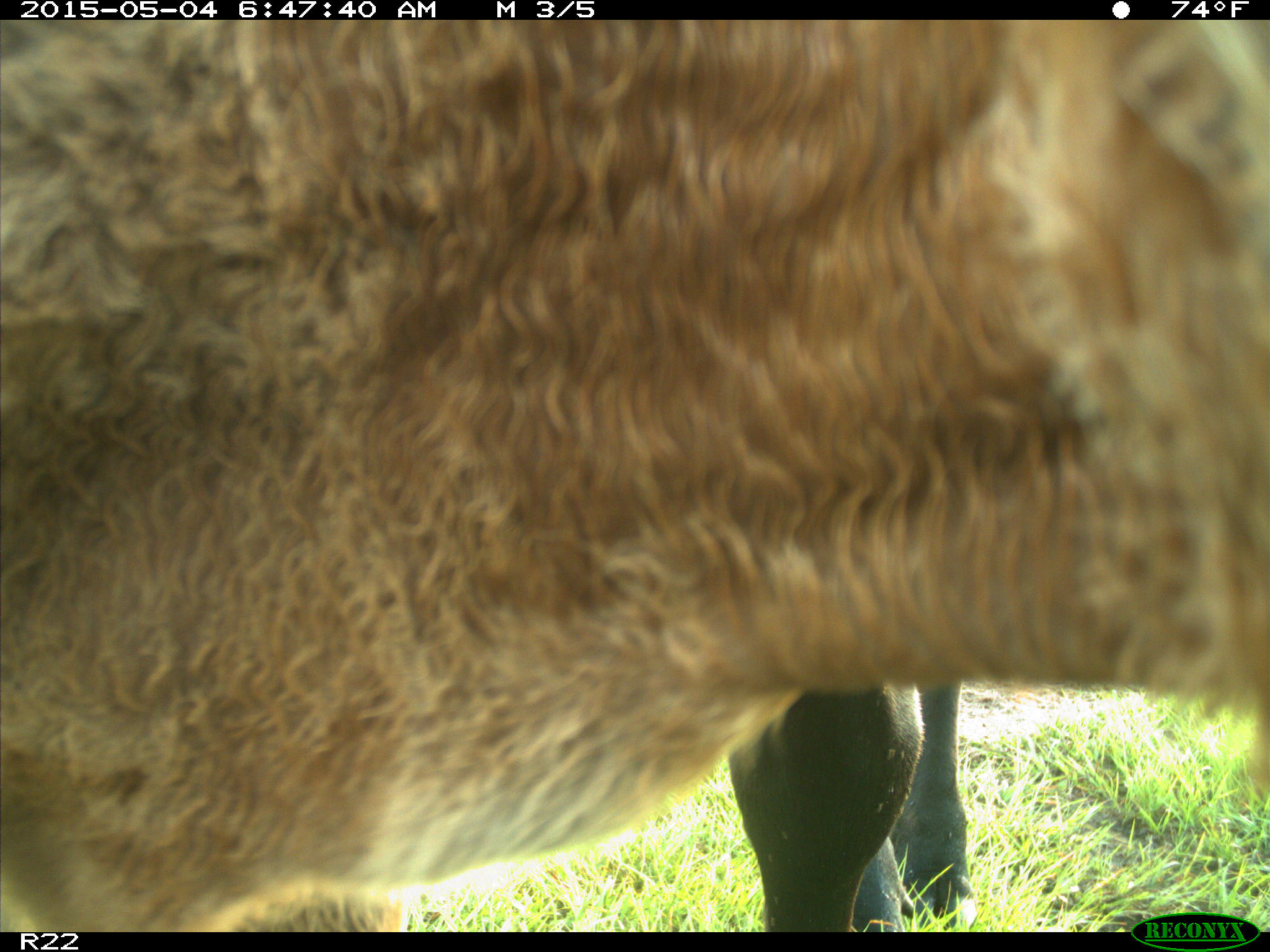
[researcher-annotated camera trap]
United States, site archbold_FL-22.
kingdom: Animalia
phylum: Chordata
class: Mammalia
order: Artiodactyla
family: Bovidae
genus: Bos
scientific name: Bos taurus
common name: domestic cow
Bos taurus (domestic cow).